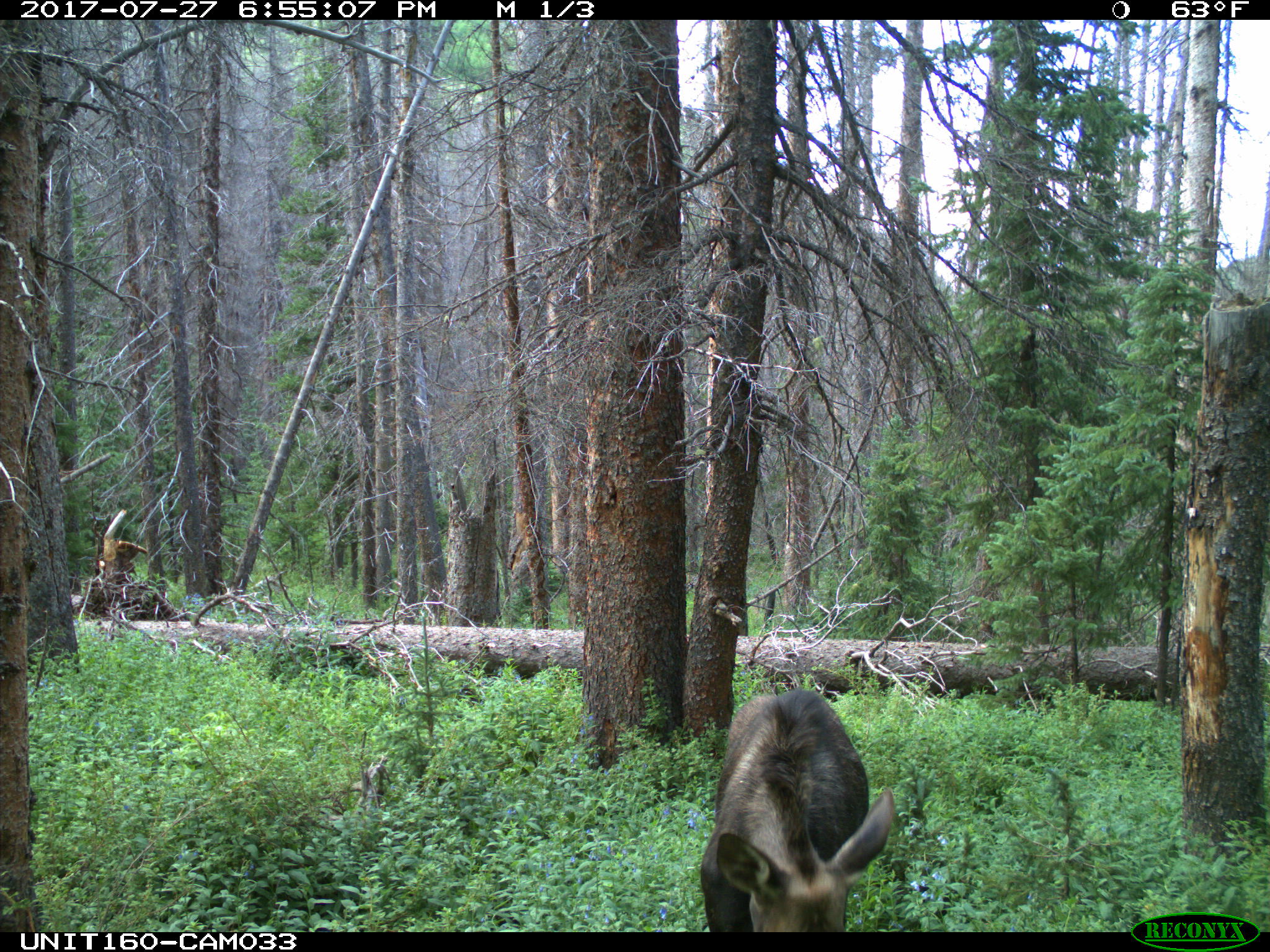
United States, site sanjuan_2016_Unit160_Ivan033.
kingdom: Animalia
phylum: Chordata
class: Mammalia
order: Artiodactyla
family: Cervidae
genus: Alces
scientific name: Alces alces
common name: moose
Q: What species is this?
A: Alces alces (moose).